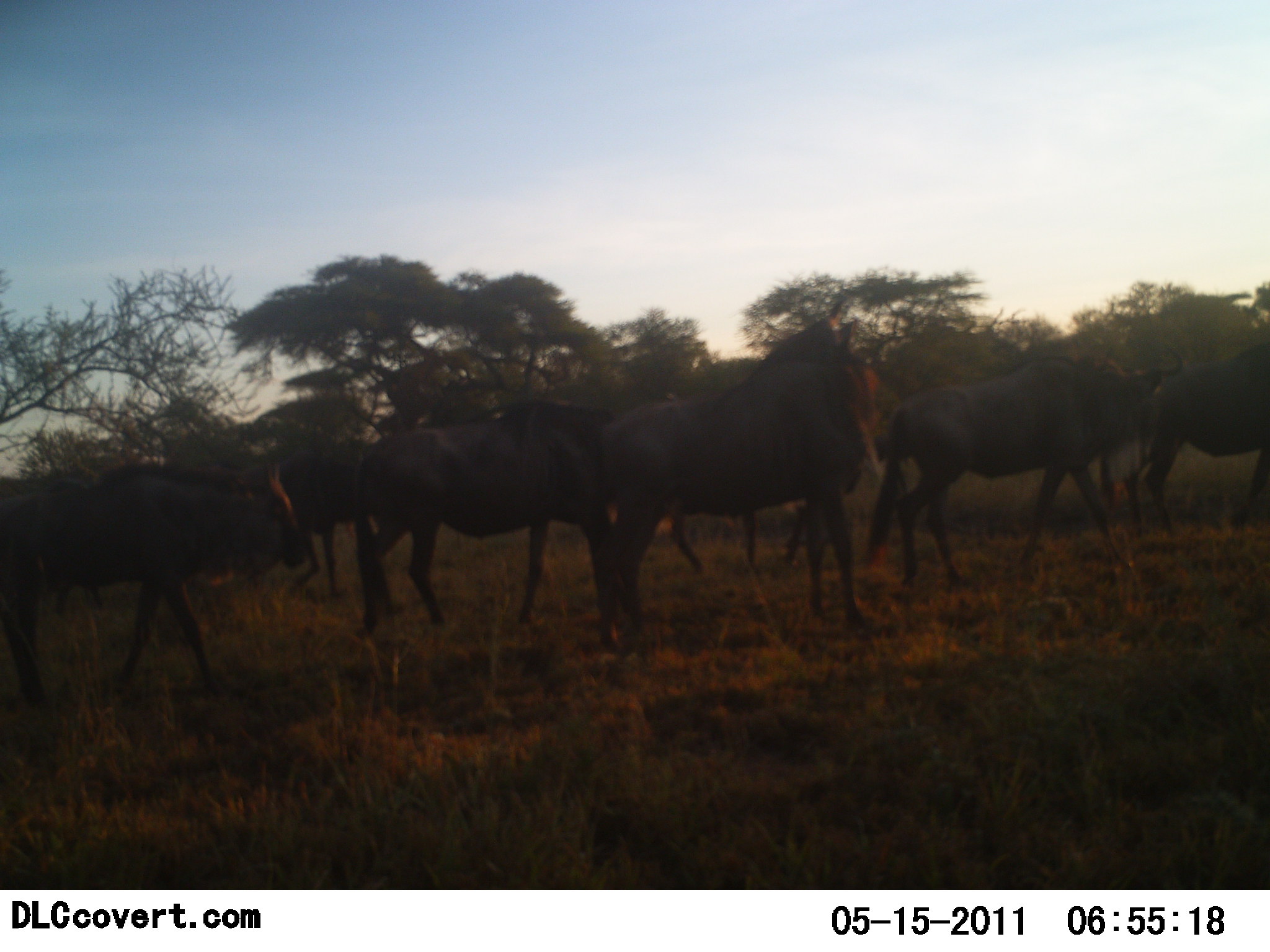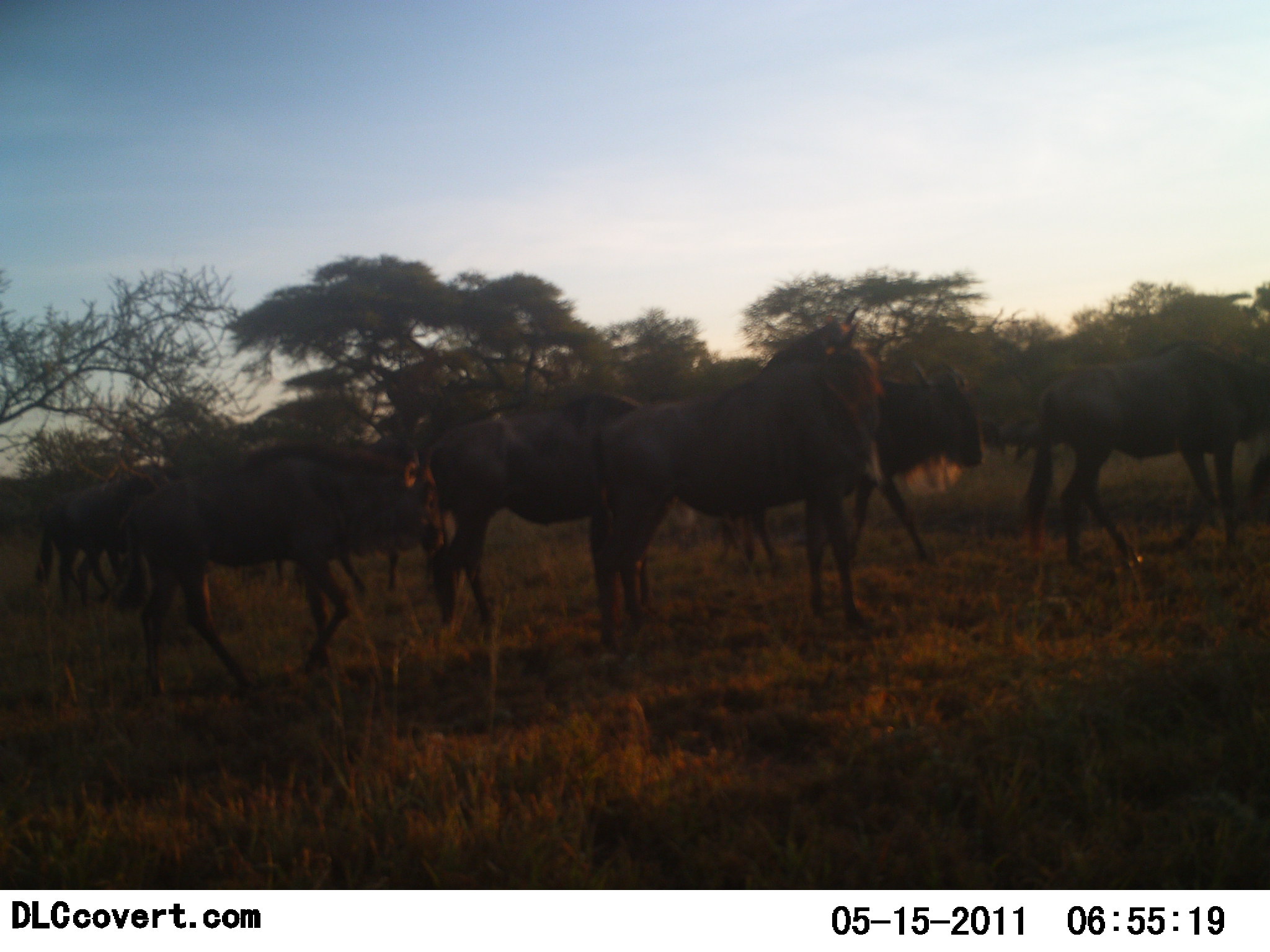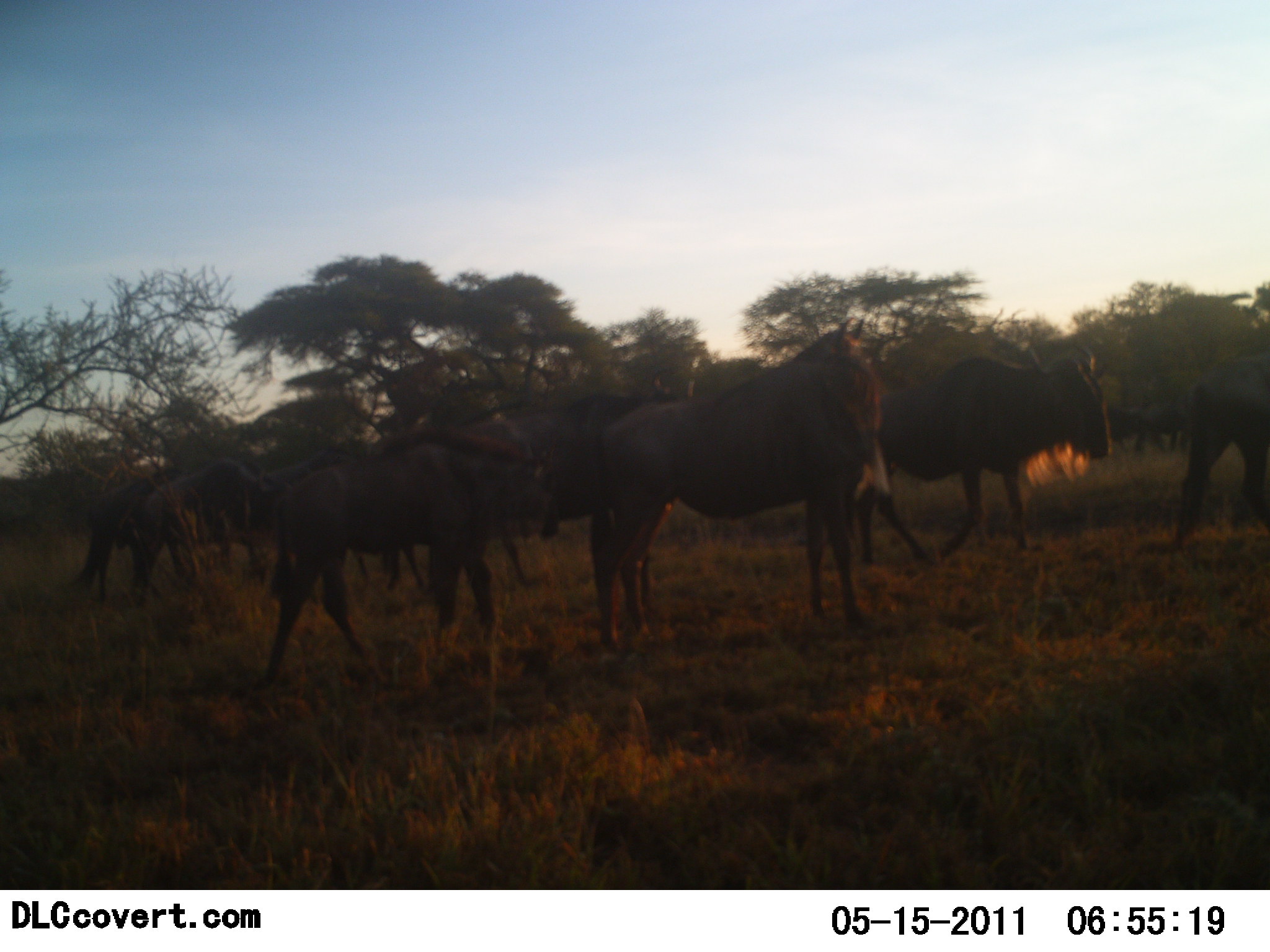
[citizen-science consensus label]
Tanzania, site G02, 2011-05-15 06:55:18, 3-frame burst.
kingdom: Animalia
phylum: Chordata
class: Mammalia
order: Artiodactyla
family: Bovidae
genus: Connochaetes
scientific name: Connochaetes taurinus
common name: blue wildebeest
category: wildebeest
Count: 11-50.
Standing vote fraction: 8%.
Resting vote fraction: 0%.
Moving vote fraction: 75%.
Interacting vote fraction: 25%.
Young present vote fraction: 0%.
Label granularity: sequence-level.